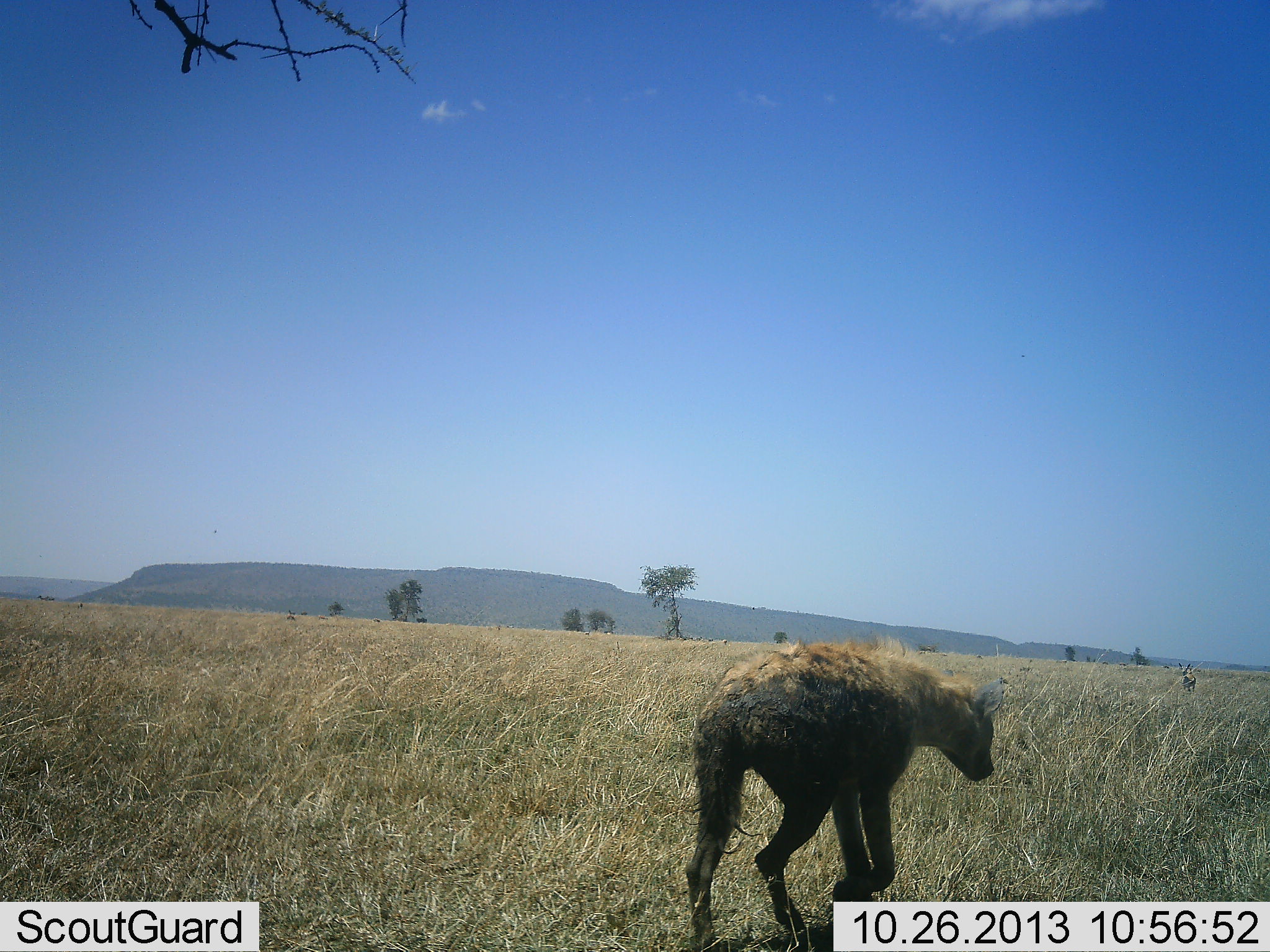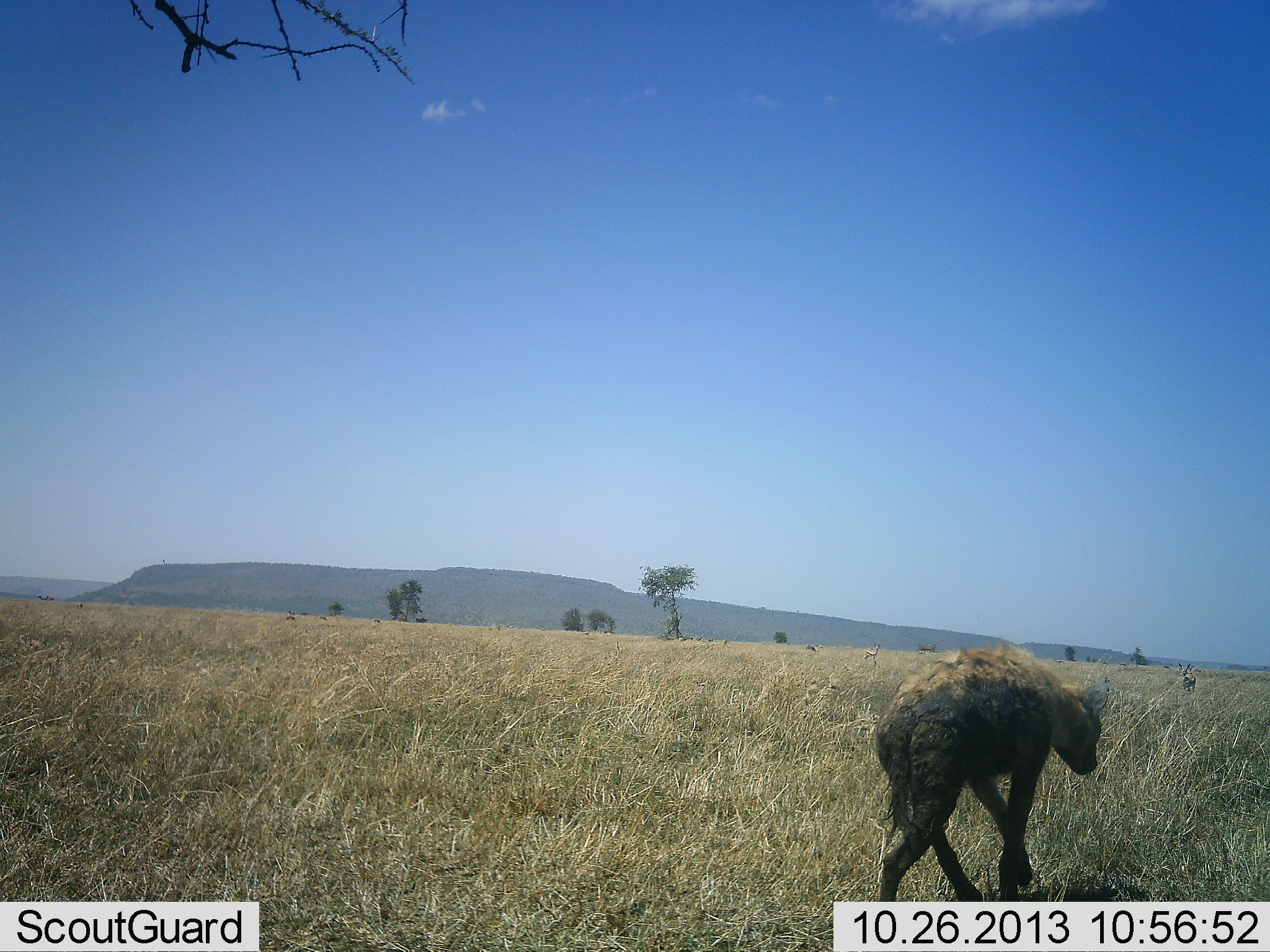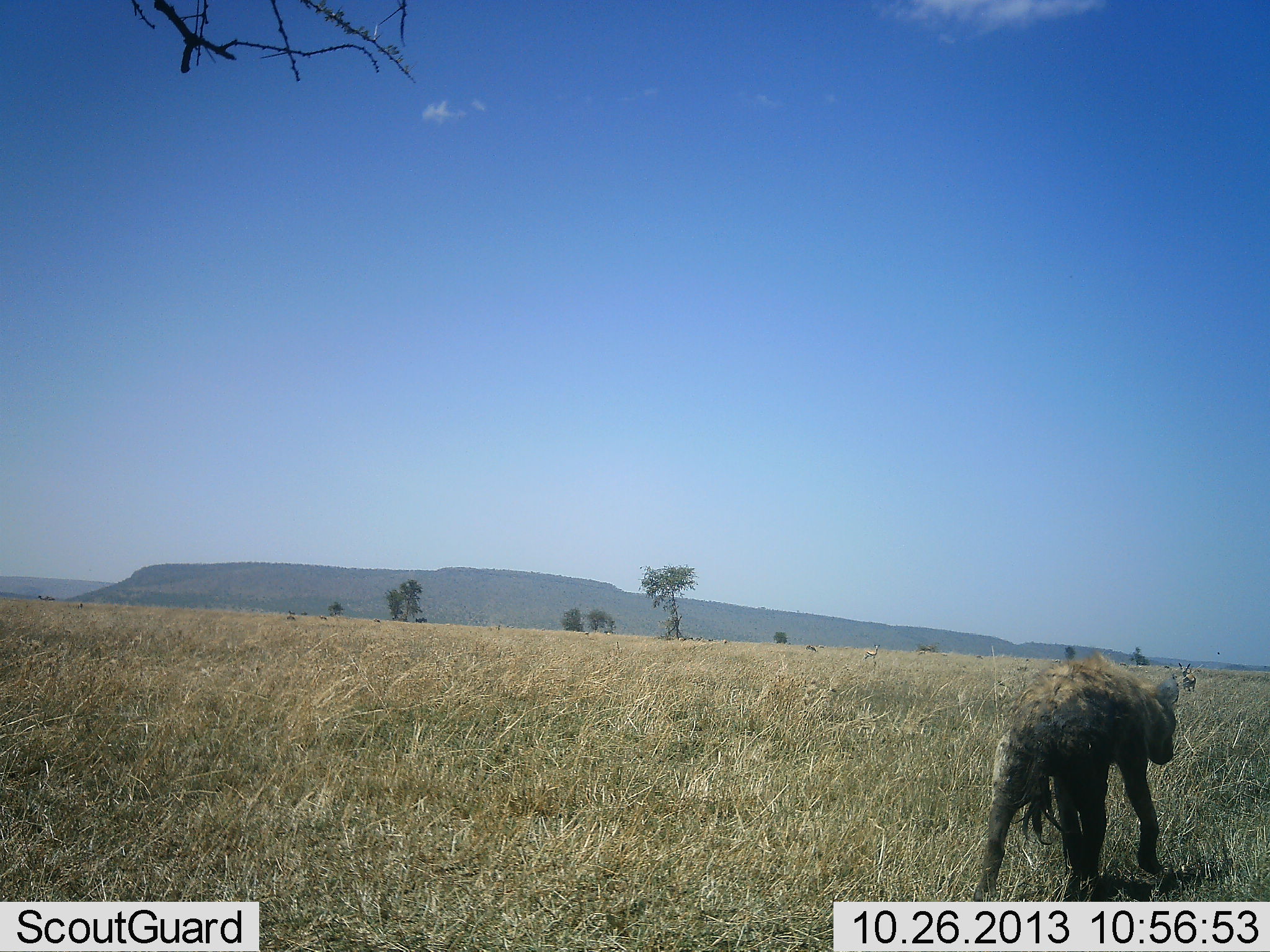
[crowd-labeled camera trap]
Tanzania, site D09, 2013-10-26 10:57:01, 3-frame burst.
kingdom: Animalia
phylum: Chordata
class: Mammalia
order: Carnivora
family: Hyaenidae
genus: Crocuta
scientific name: Crocuta crocuta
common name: spotted hyena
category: hyenaspotted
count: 1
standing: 6%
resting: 0%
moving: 100%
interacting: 0%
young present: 0%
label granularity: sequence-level